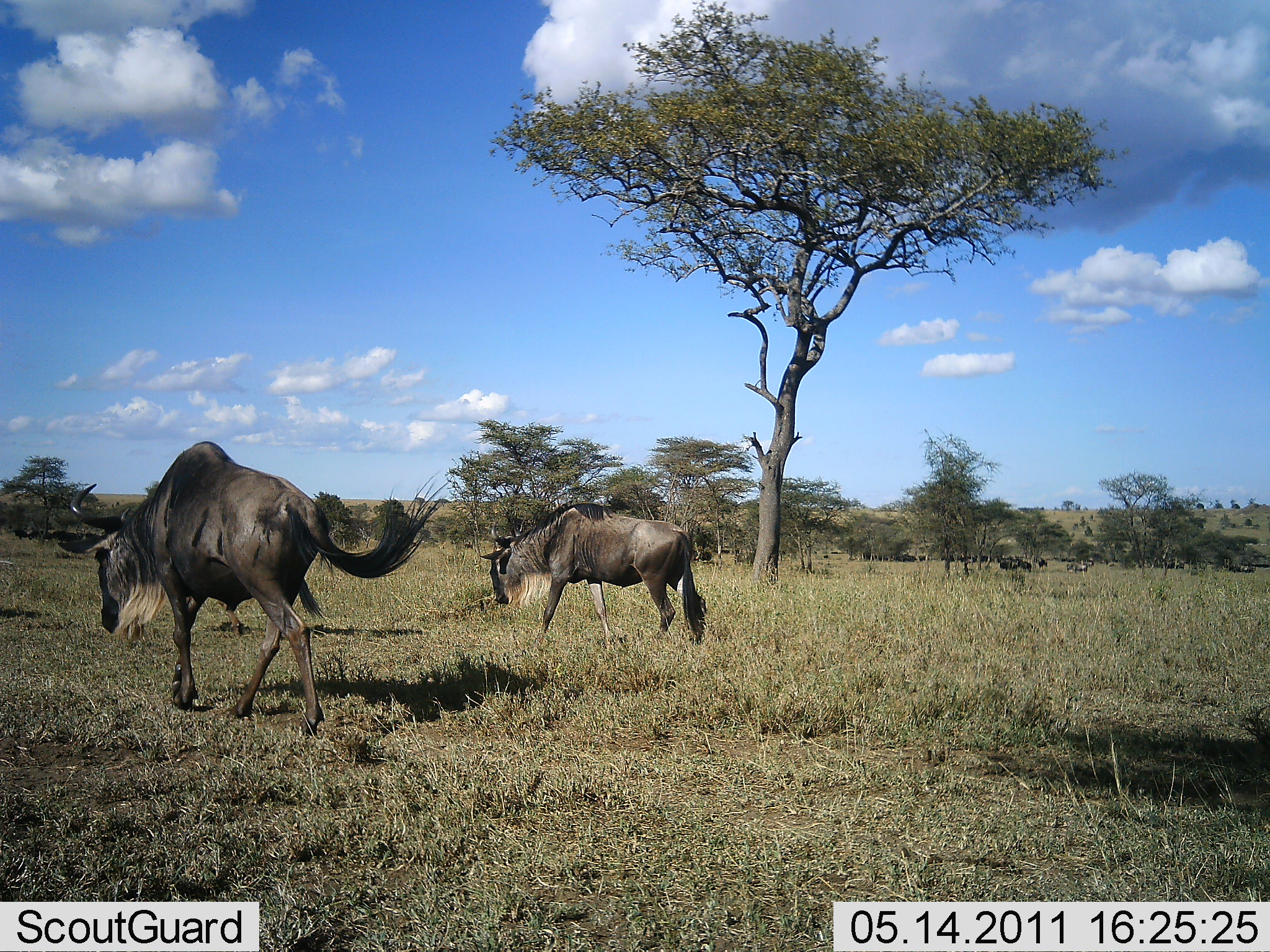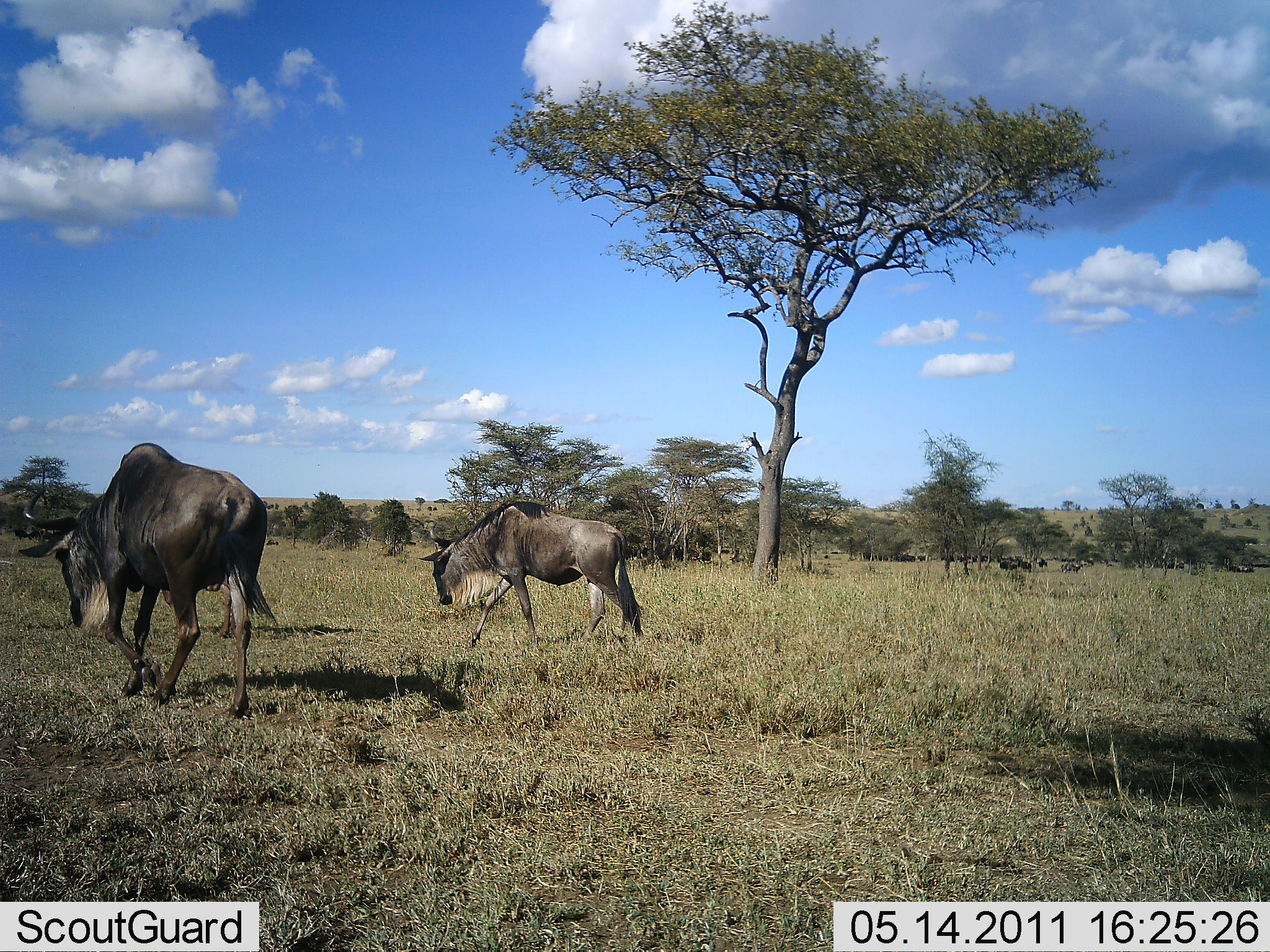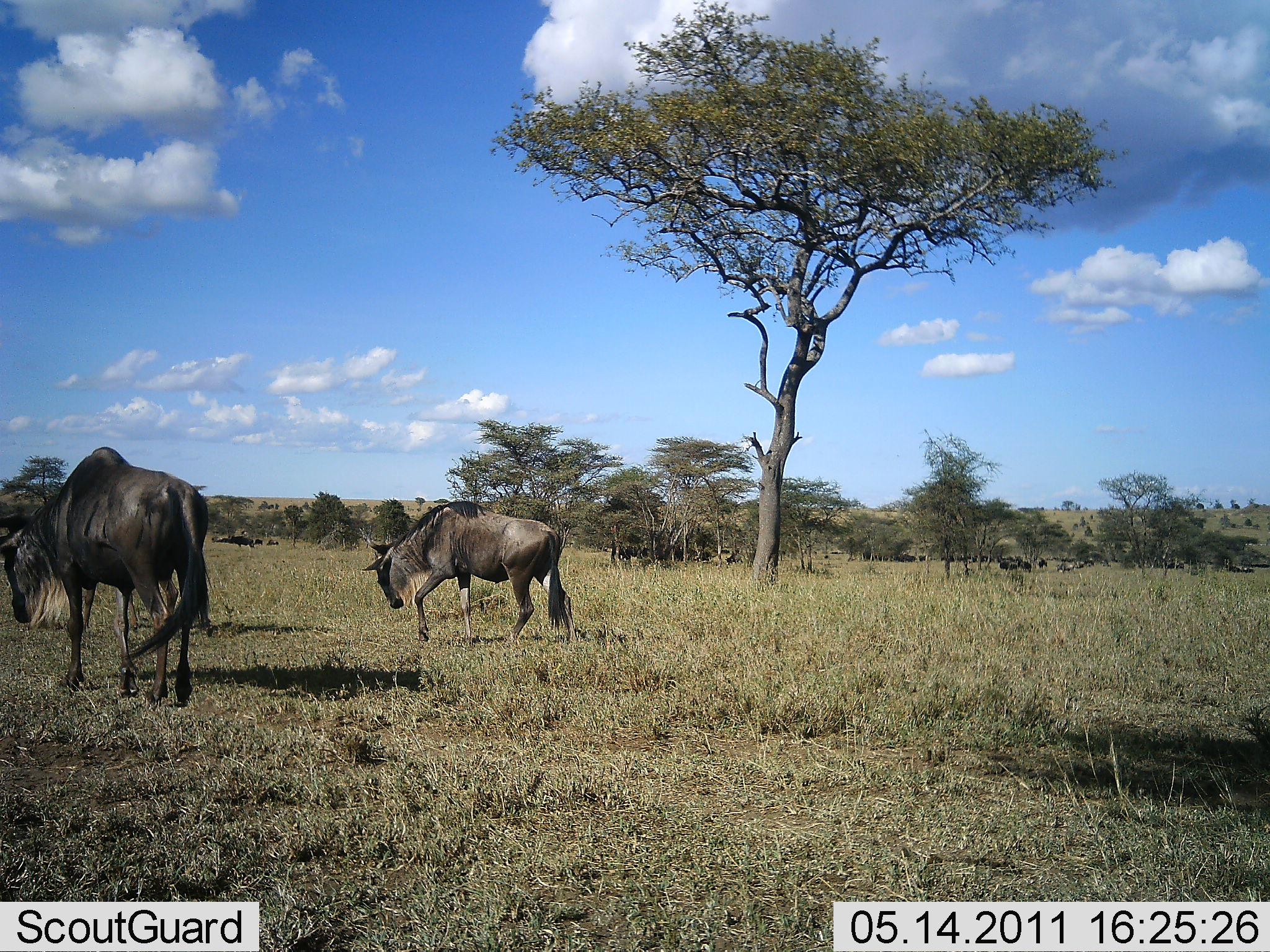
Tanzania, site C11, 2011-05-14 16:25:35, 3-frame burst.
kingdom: Animalia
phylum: Chordata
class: Mammalia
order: Artiodactyla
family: Bovidae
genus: Connochaetes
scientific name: Connochaetes taurinus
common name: blue wildebeest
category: wildebeest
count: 2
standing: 27%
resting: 0%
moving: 91%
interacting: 0%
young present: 0%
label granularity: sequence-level